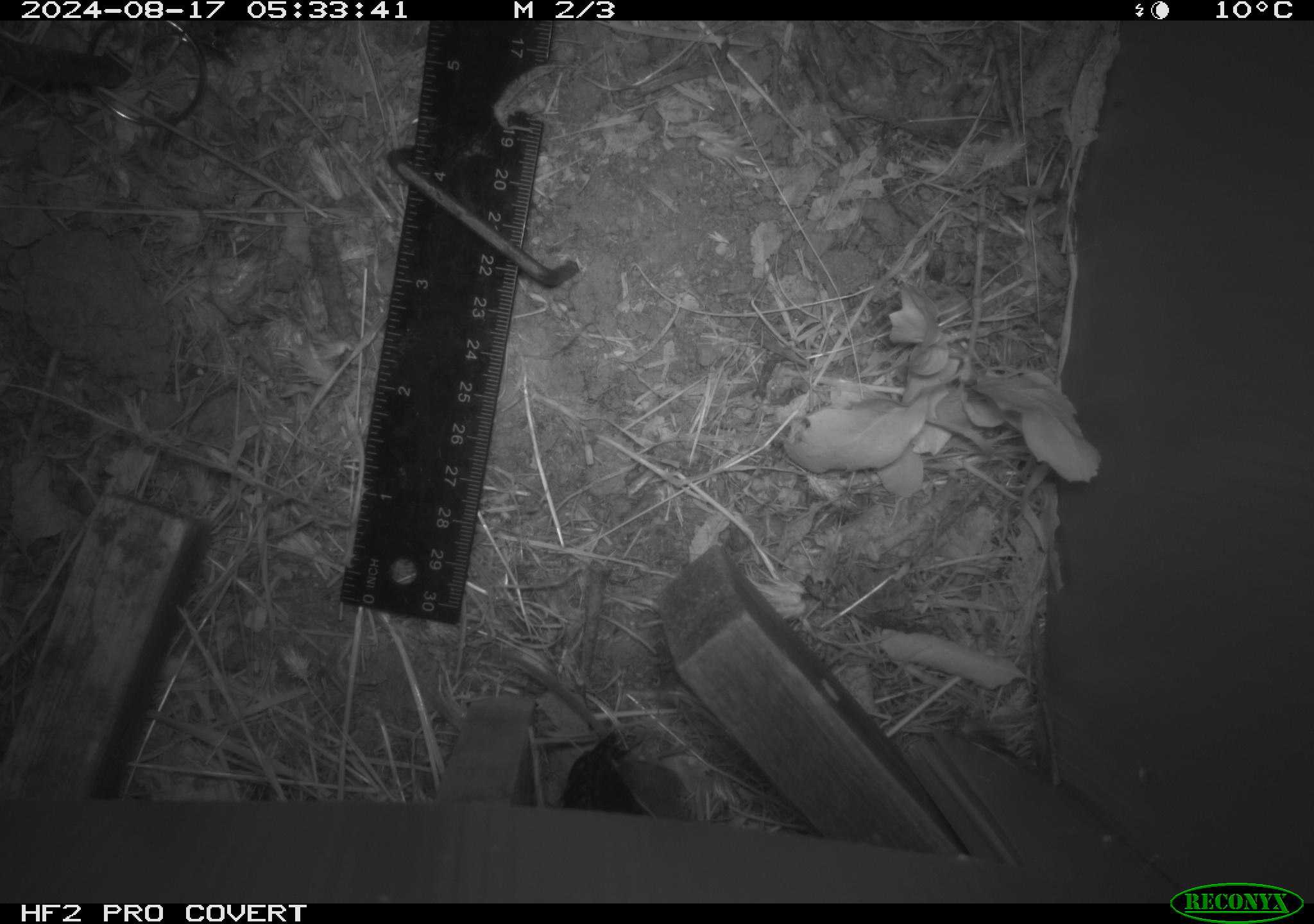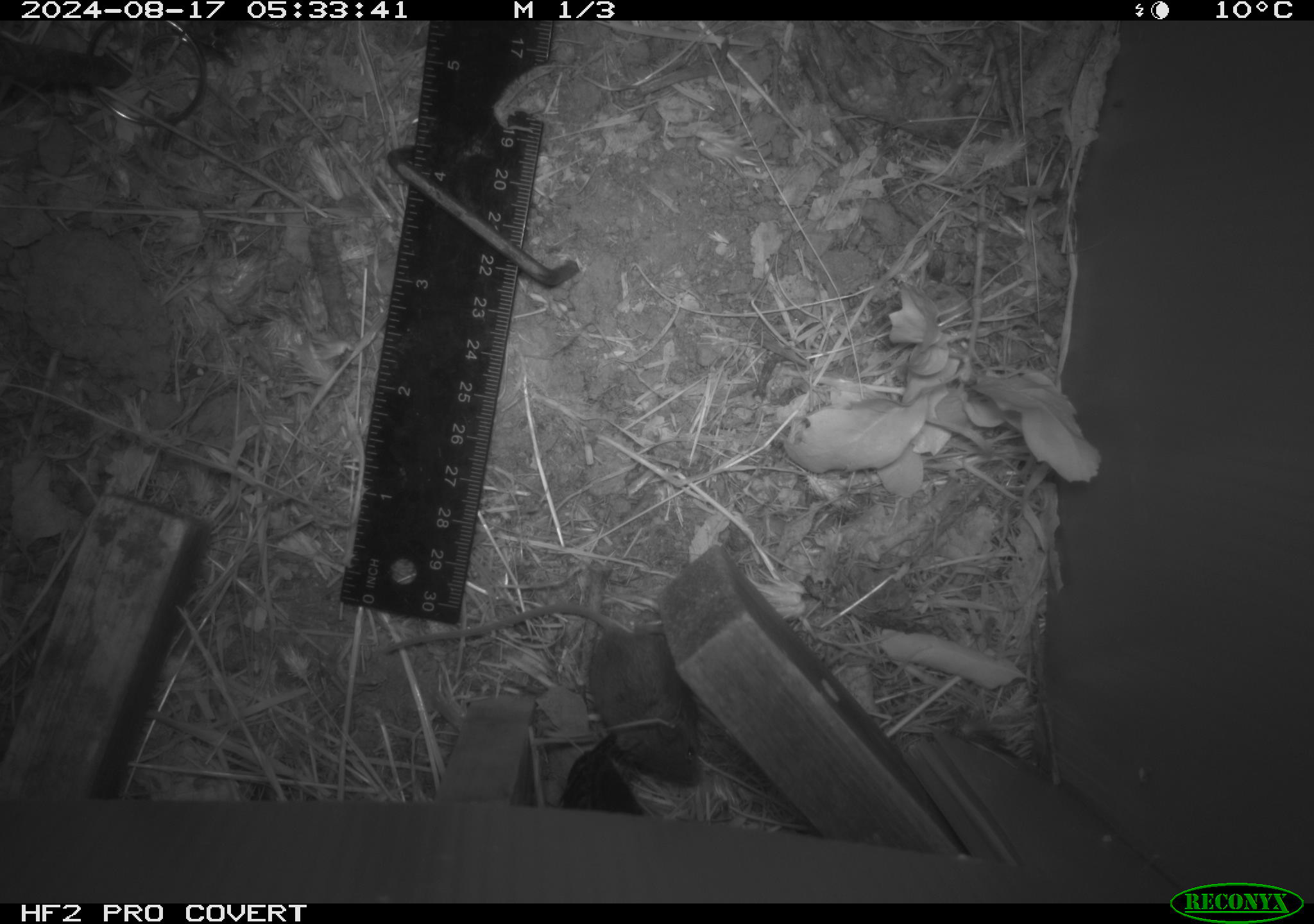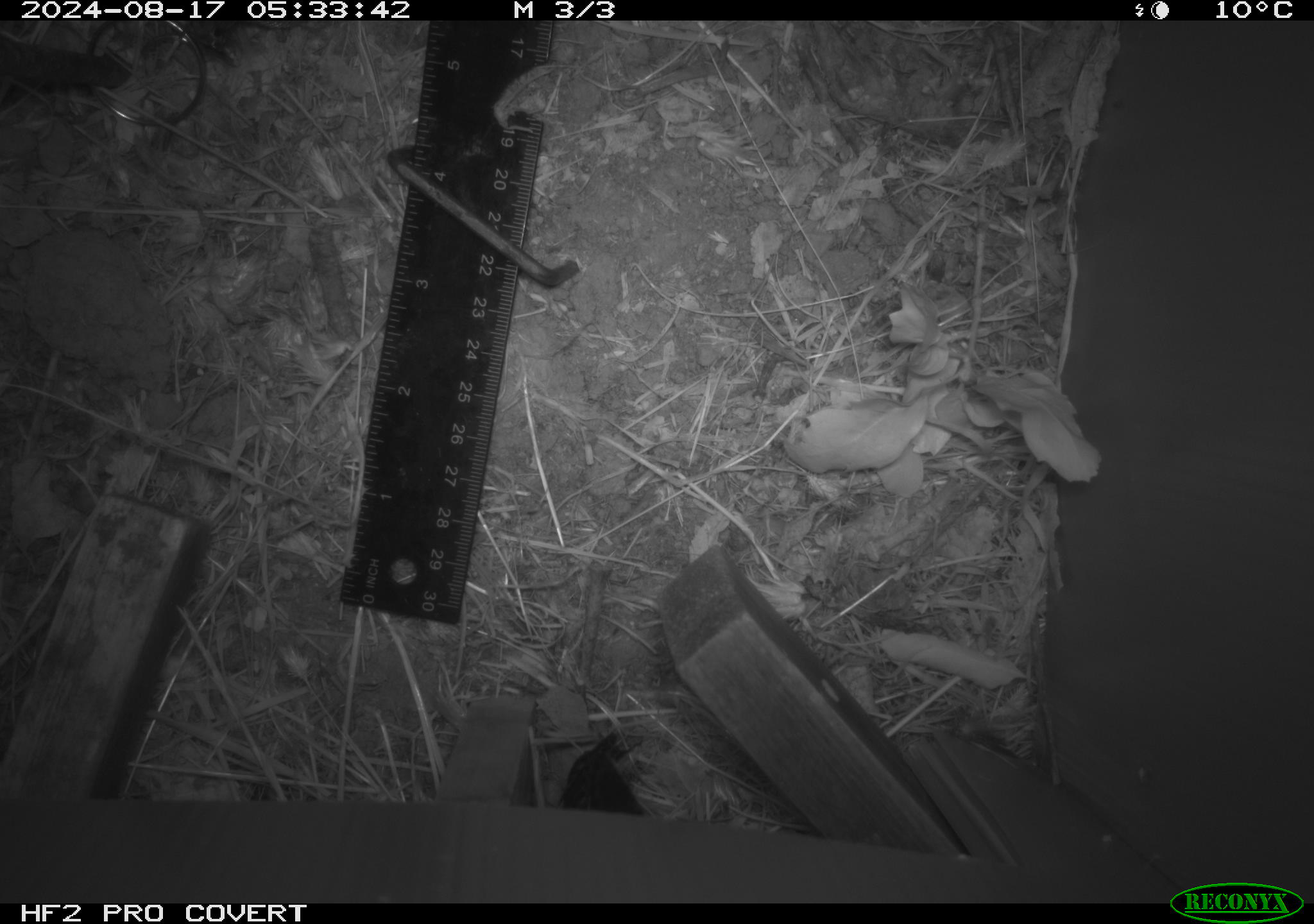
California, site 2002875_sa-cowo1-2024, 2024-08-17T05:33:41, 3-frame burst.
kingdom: Animalia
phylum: Chordata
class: Mammalia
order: Rodentia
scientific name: Rodentia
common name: mouse species